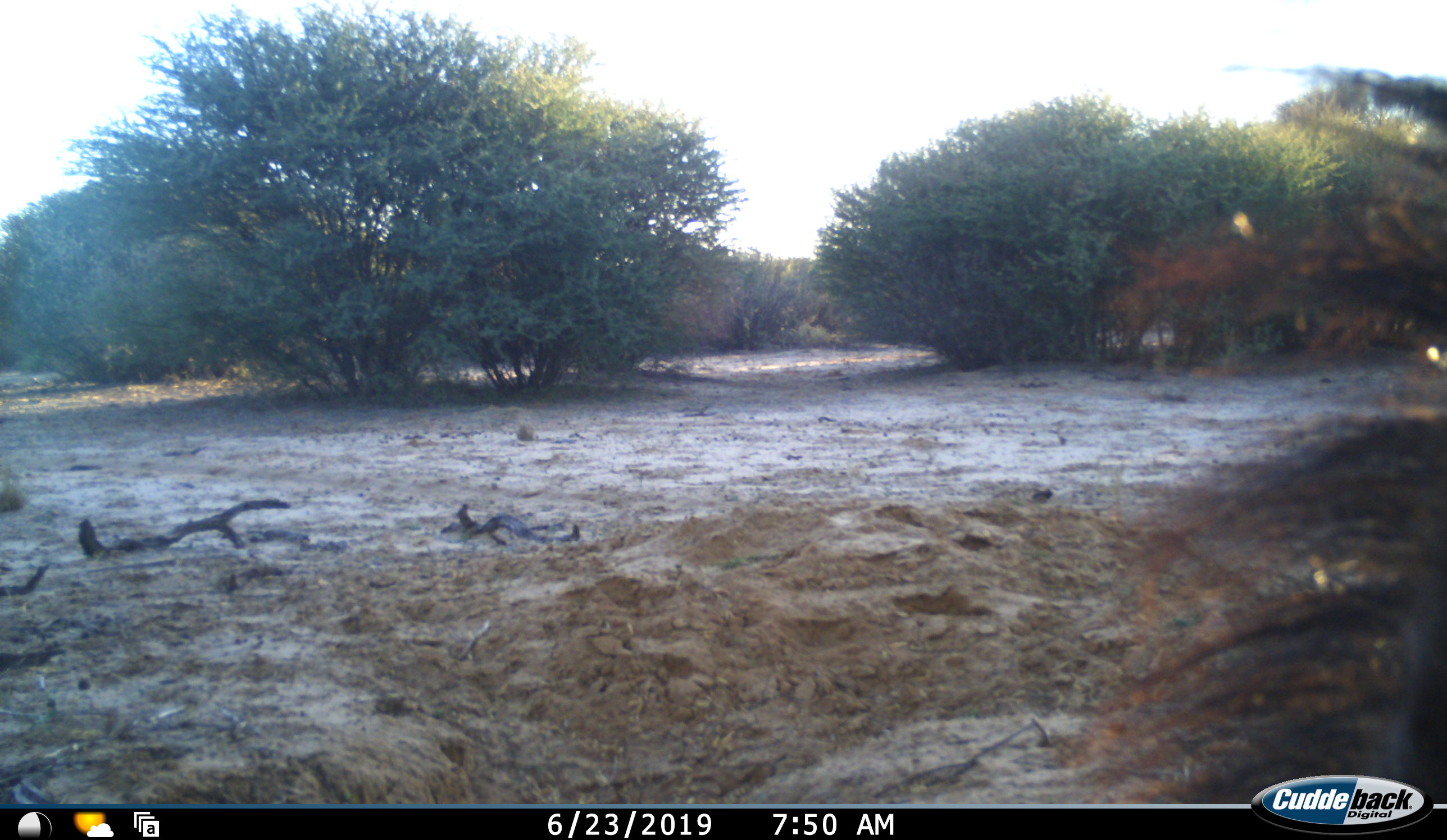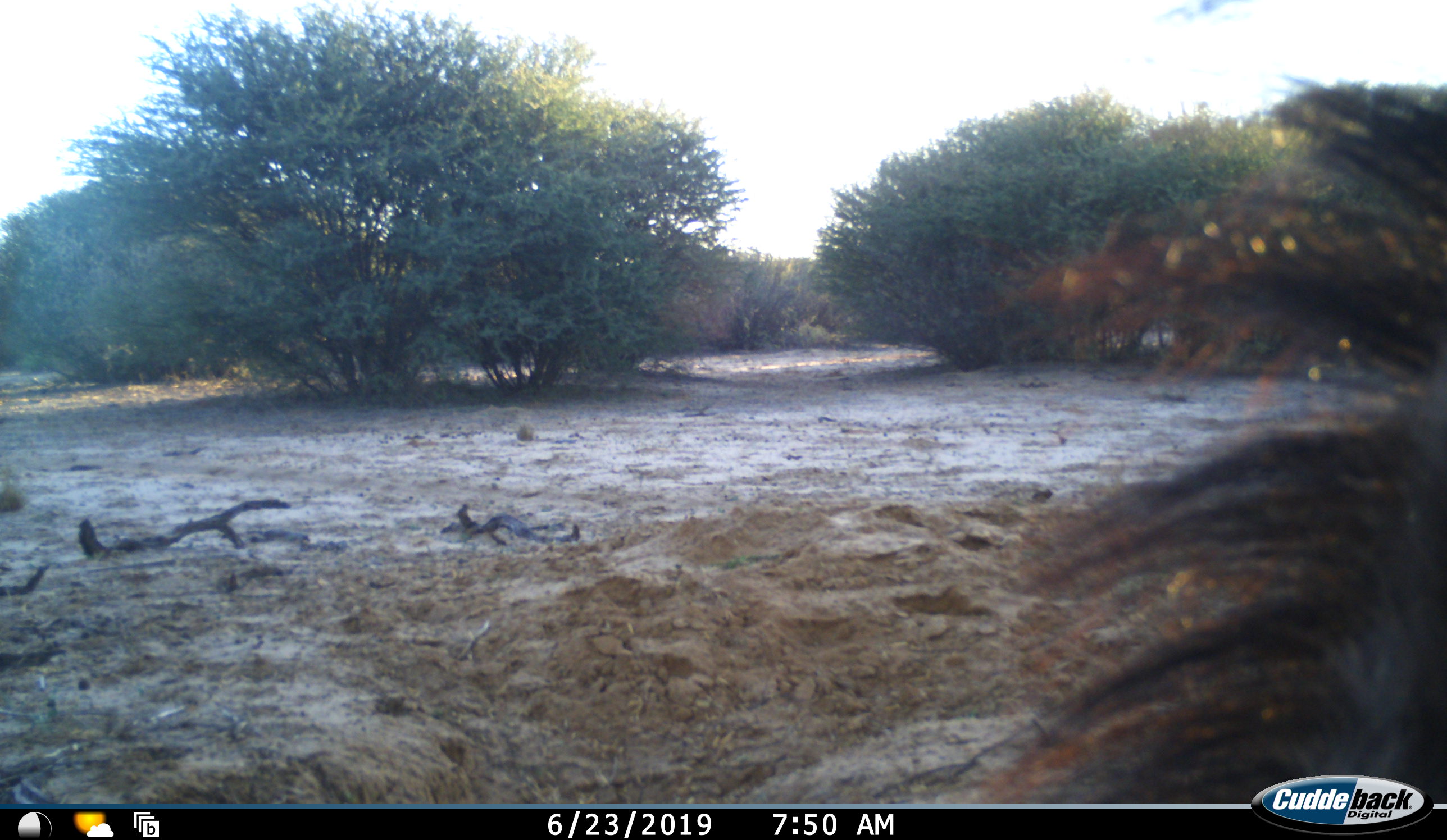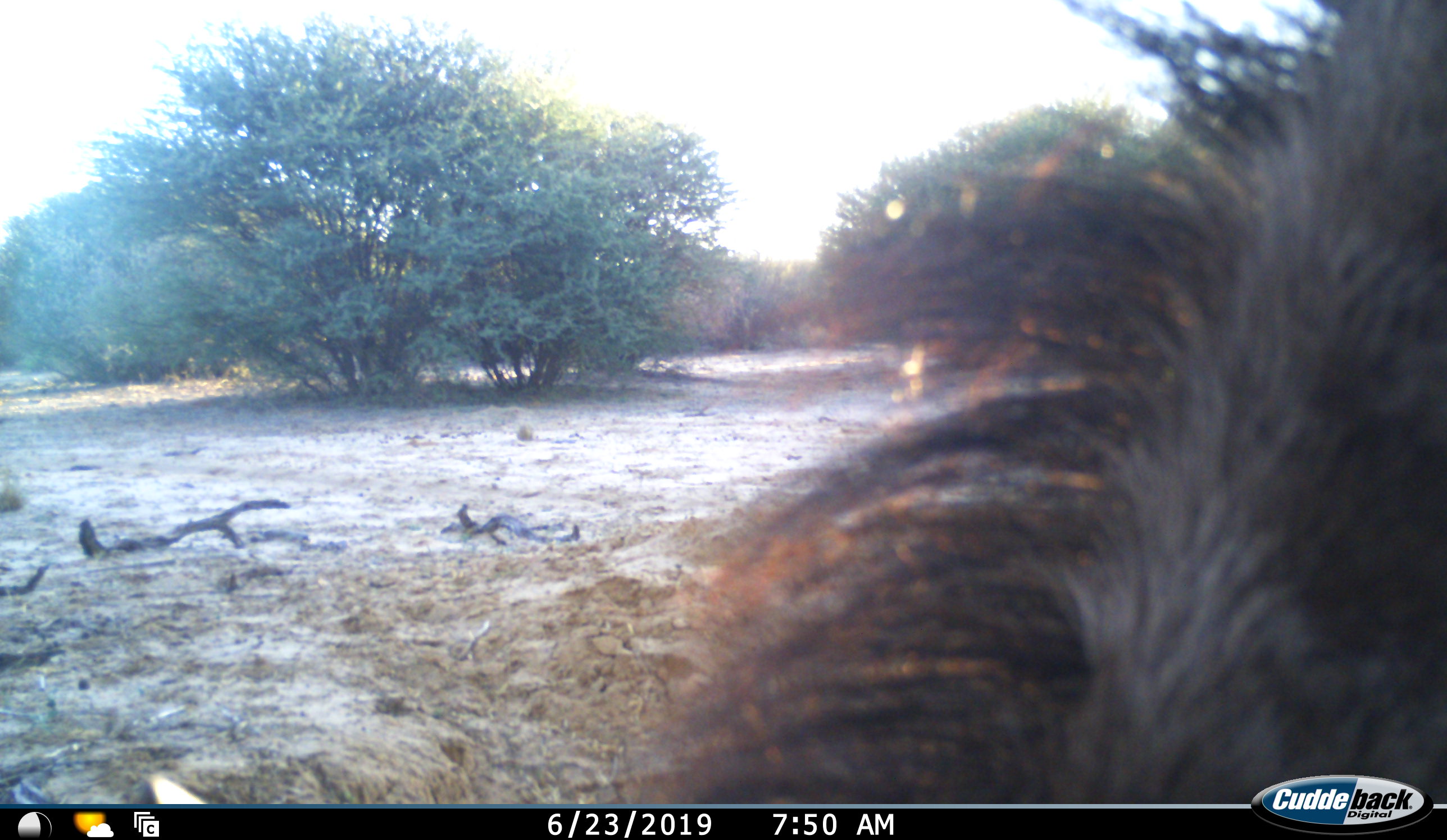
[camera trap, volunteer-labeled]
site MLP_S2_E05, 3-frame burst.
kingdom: Animalia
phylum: Chordata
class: Mammalia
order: Artiodactyla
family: Bovidae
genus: Connochaetes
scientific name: Connochaetes taurinus taurinus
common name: blue wildebeest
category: wildebeestblue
Wildebeestblue (blue wildebeest) (Connochaetes taurinus taurinus), count 1. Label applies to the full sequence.